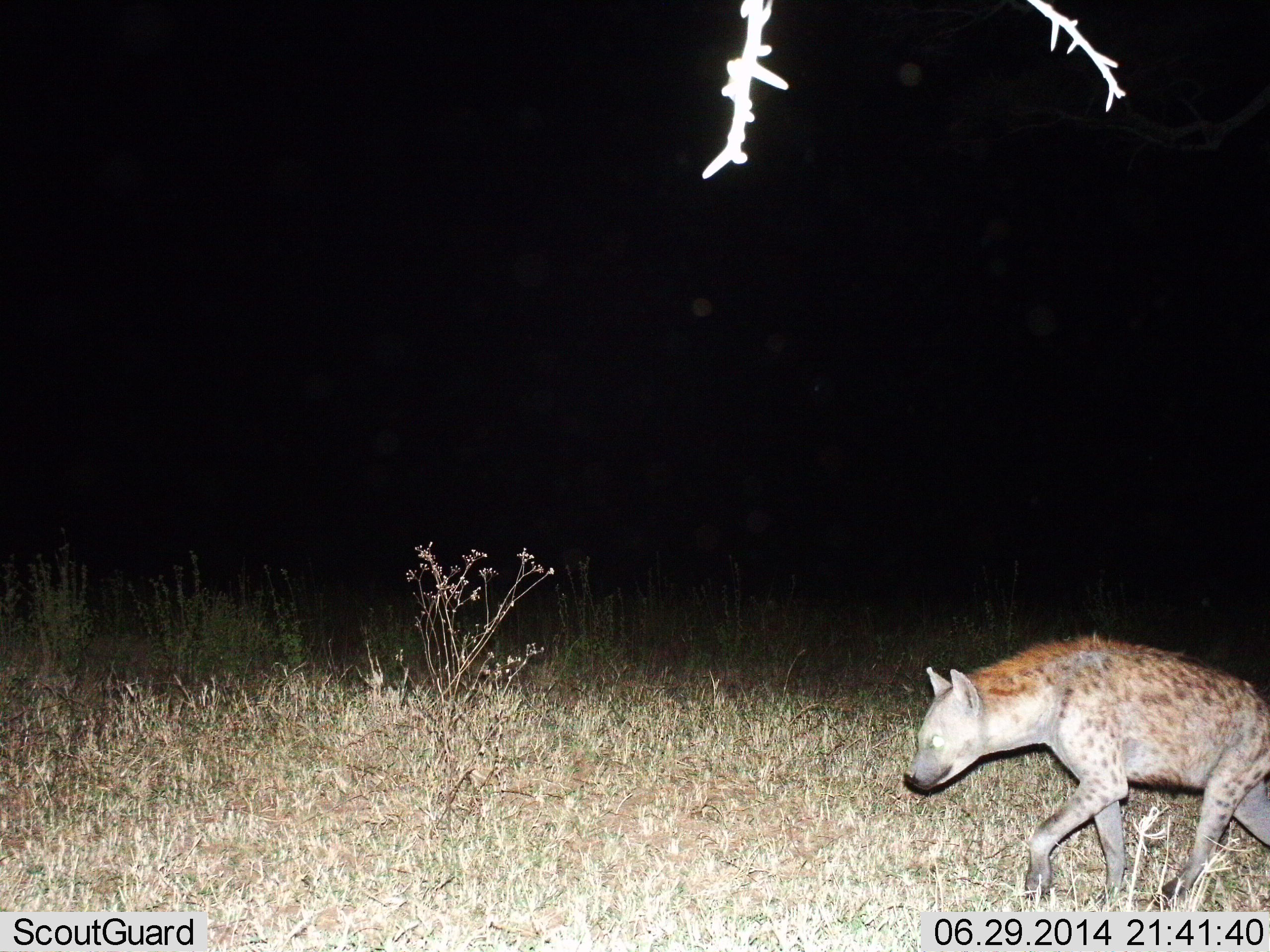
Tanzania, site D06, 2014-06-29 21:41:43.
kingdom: Animalia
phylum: Chordata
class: Mammalia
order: Carnivora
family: Hyaenidae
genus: Crocuta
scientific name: Crocuta crocuta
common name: spotted hyena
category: hyenaspotted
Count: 1.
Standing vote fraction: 30%.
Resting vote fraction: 0%.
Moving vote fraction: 100%.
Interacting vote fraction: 0%.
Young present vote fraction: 0%.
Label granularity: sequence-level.